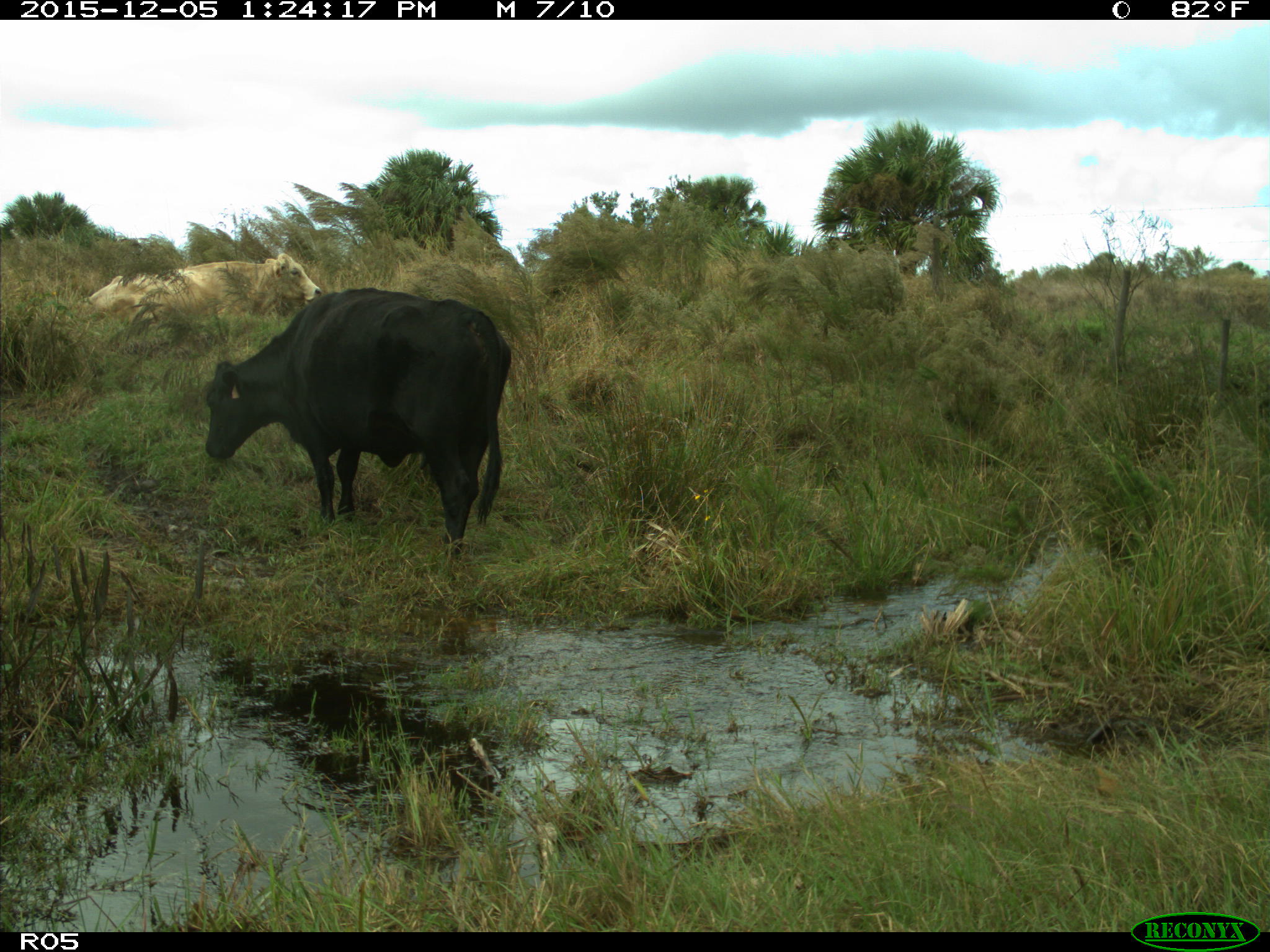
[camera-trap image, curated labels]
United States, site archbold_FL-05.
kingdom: Animalia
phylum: Chordata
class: Mammalia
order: Artiodactyla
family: Bovidae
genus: Bos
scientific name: Bos taurus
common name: domestic cow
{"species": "Bos taurus (domestic cow)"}